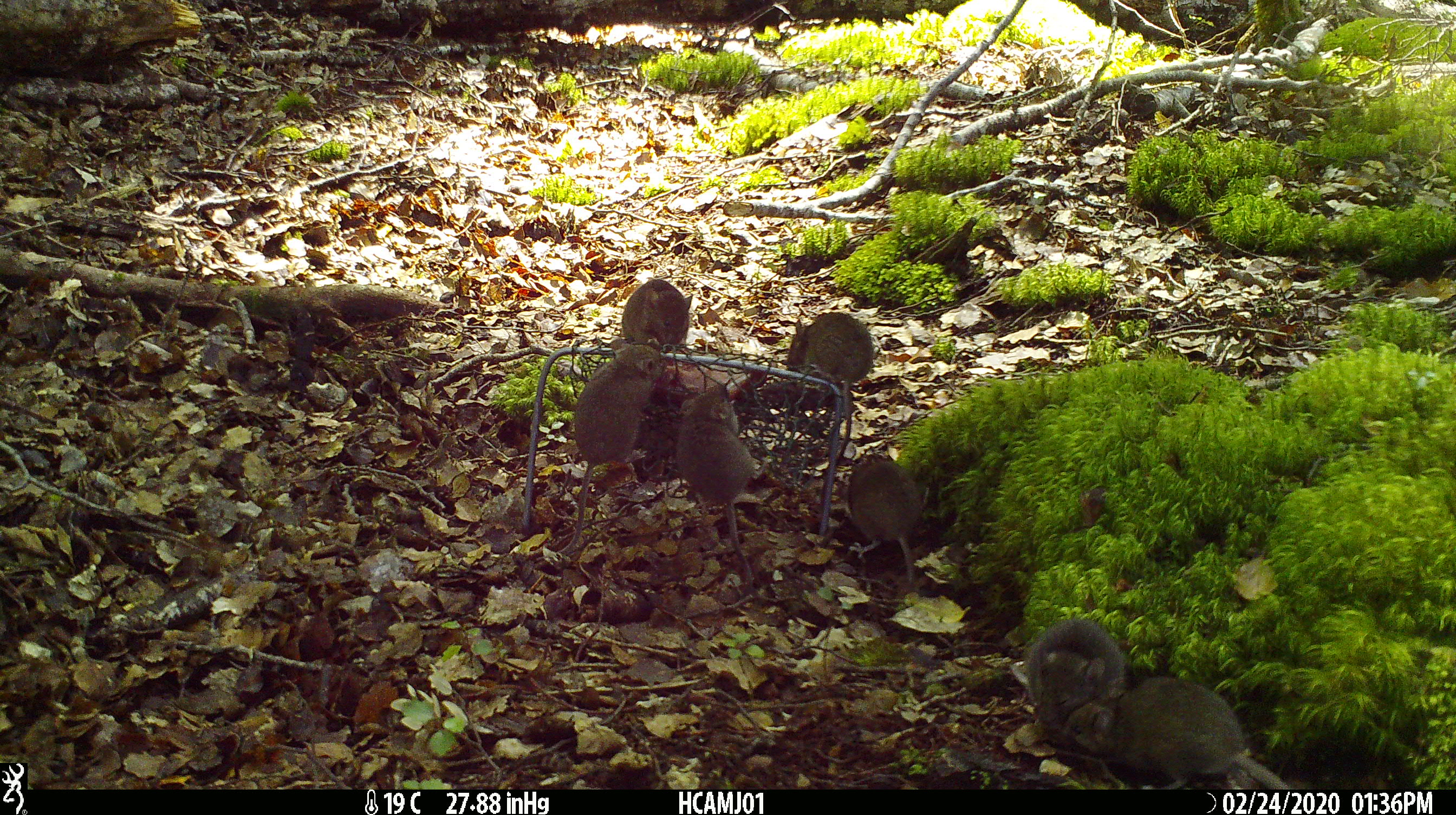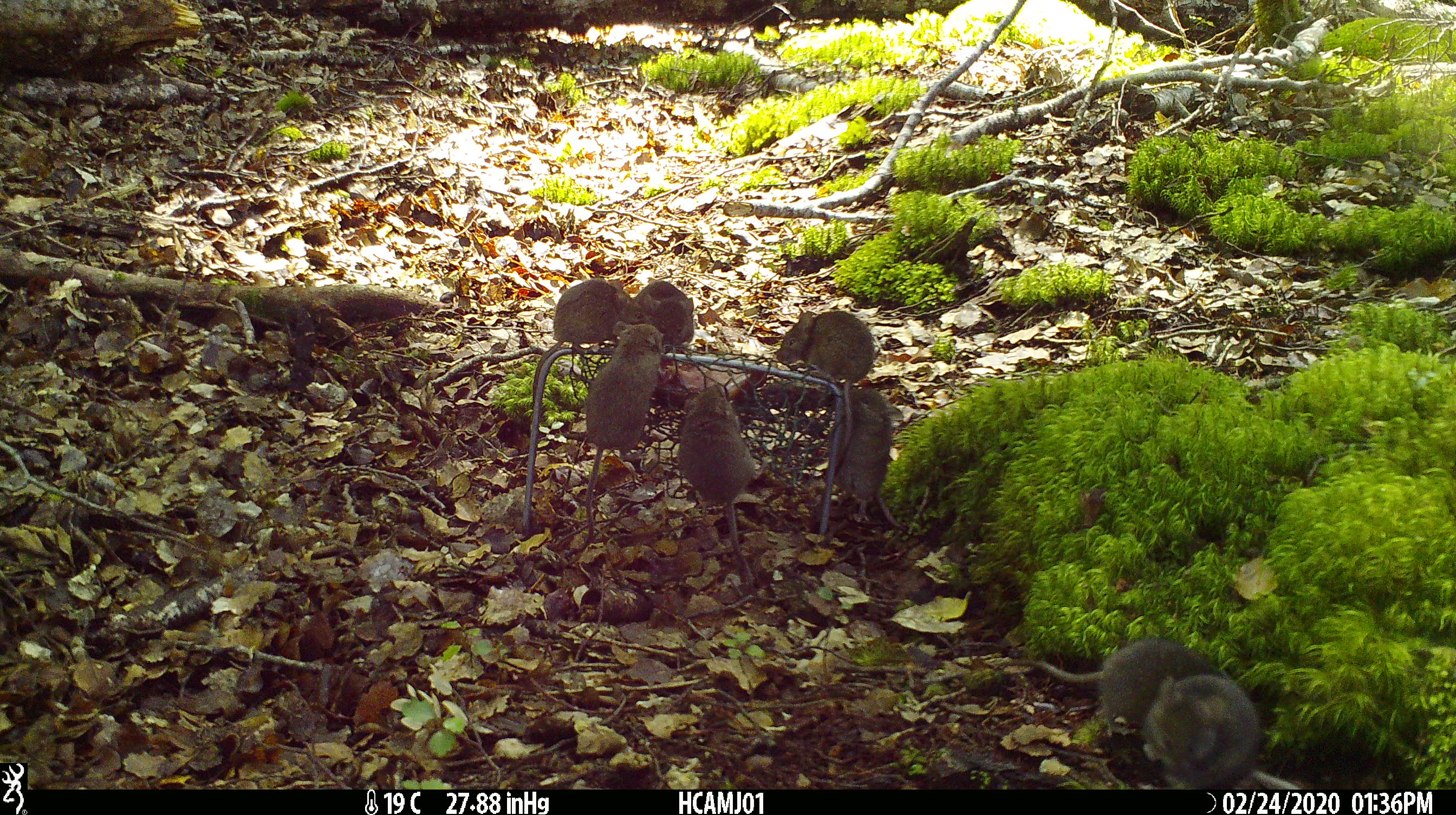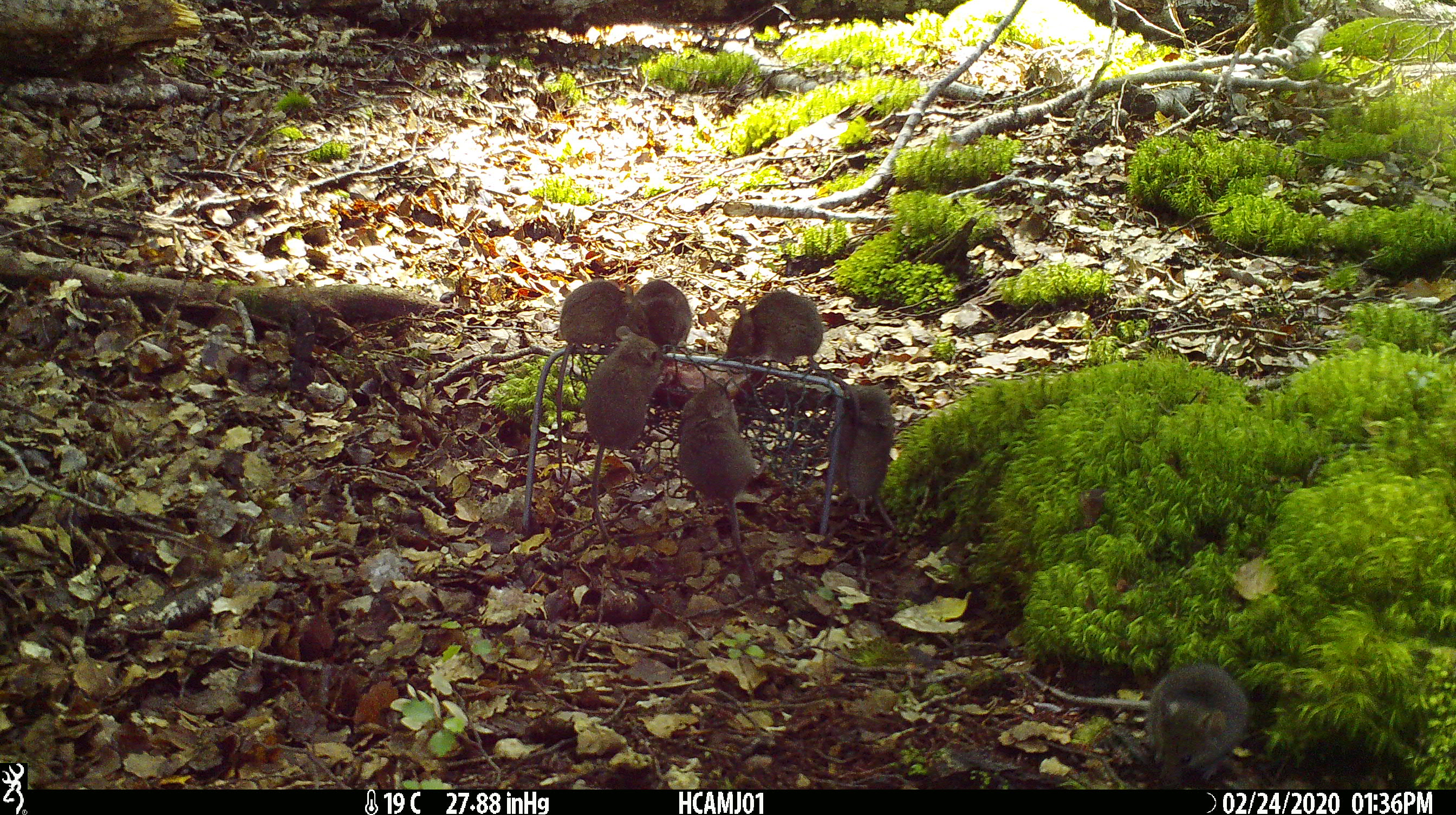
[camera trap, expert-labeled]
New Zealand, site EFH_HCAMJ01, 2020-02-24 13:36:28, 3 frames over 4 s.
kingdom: Animalia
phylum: Chordata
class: Mammalia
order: Rodentia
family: Muridae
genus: Mus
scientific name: Mus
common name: mouse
Mouse (Mus).